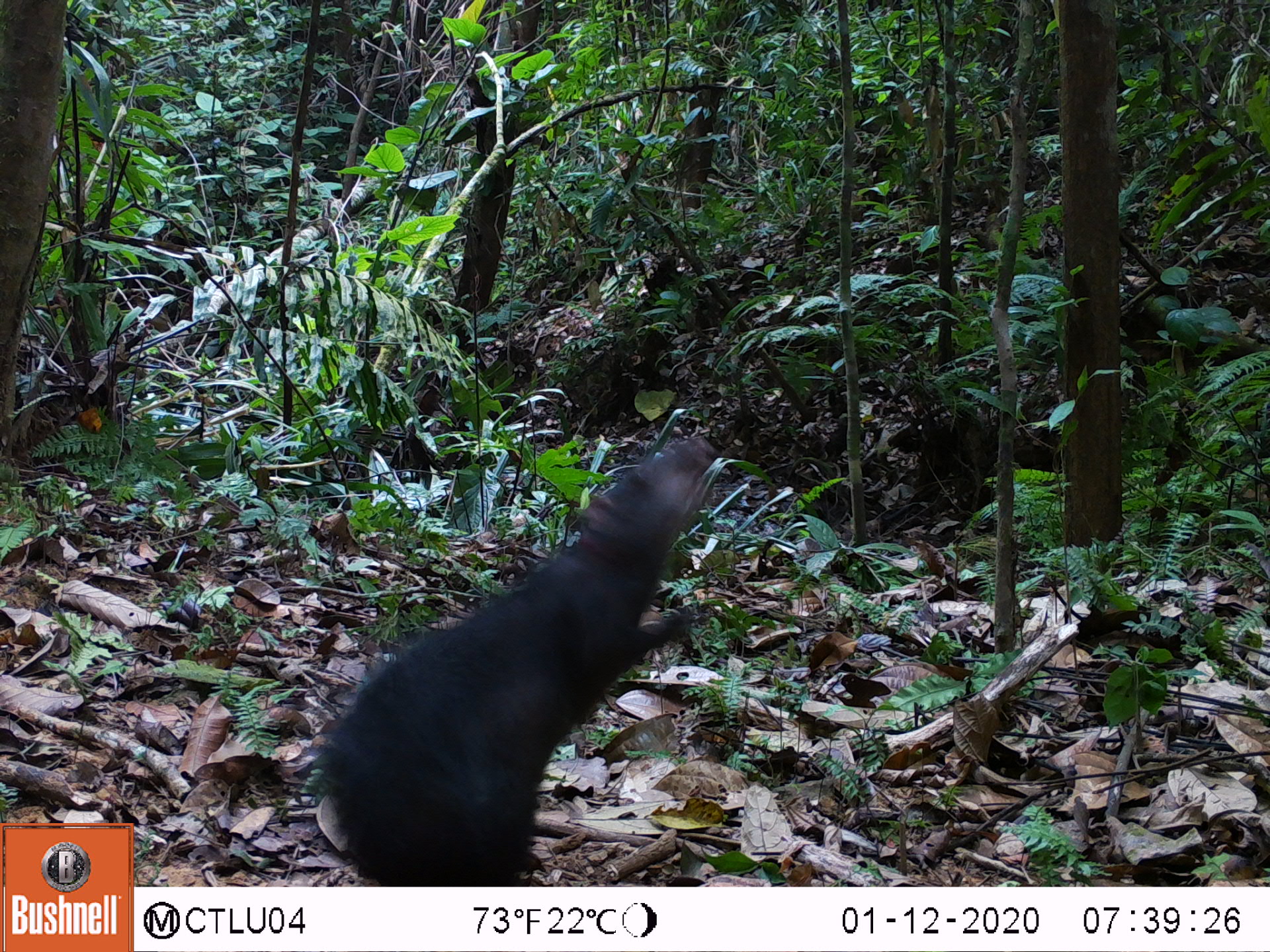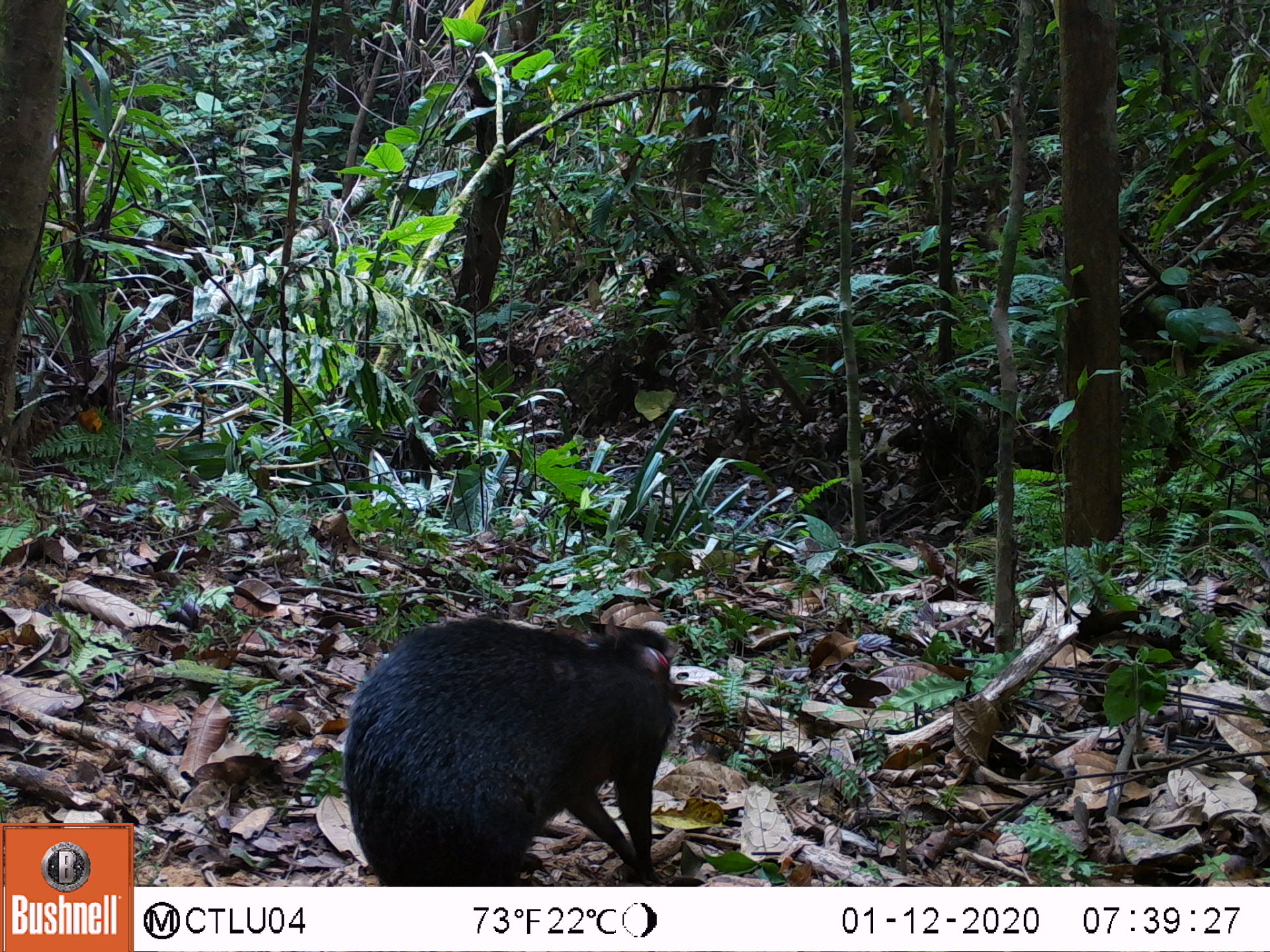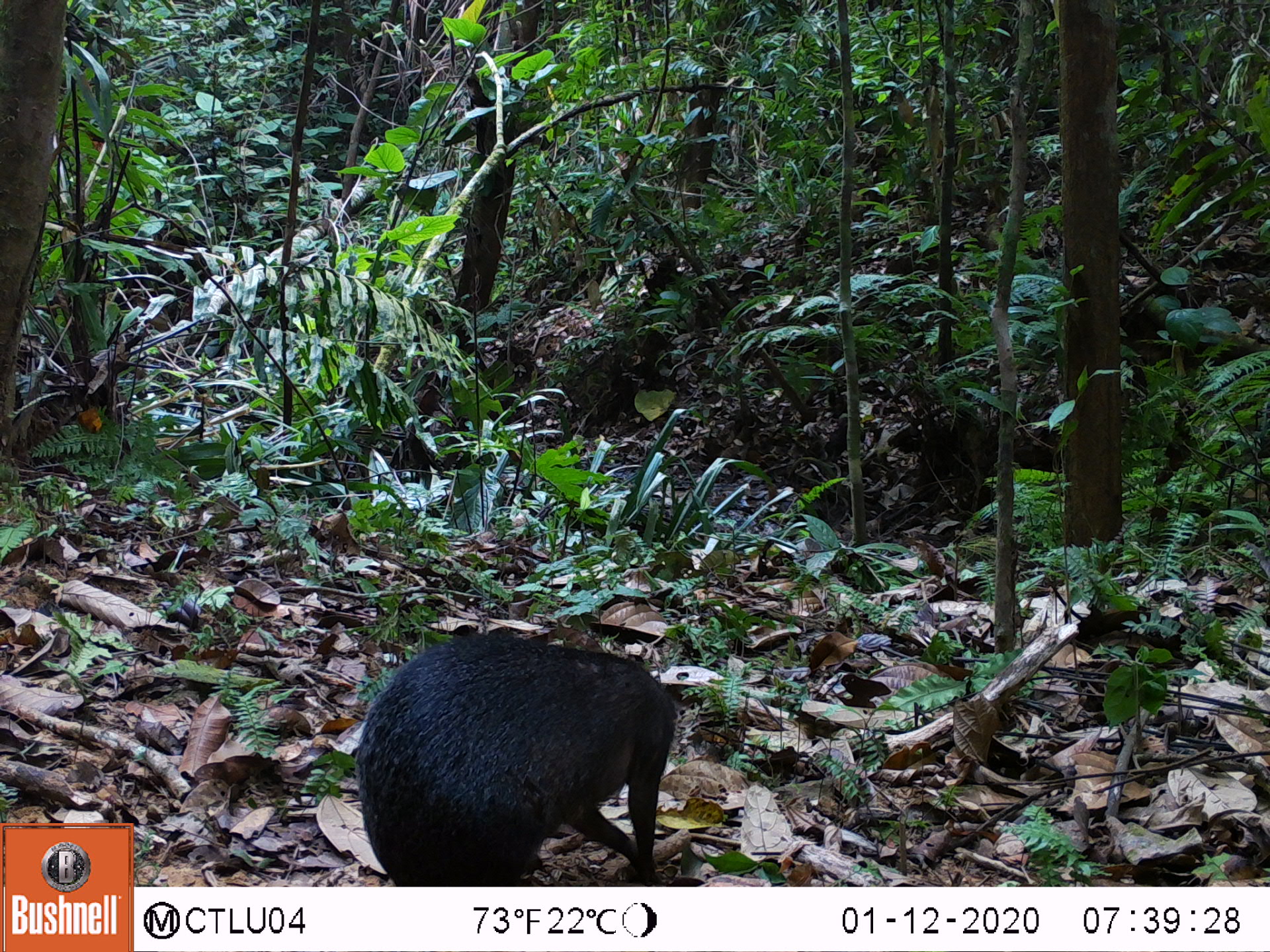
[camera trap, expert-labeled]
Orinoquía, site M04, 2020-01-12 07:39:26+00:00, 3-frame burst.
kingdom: Animalia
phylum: Chordata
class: Mammalia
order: Rodentia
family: Dasyproctidae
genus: Dasyprocta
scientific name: Dasyprocta fuliginosa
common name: black agouti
Black agouti (Dasyprocta fuliginosa).